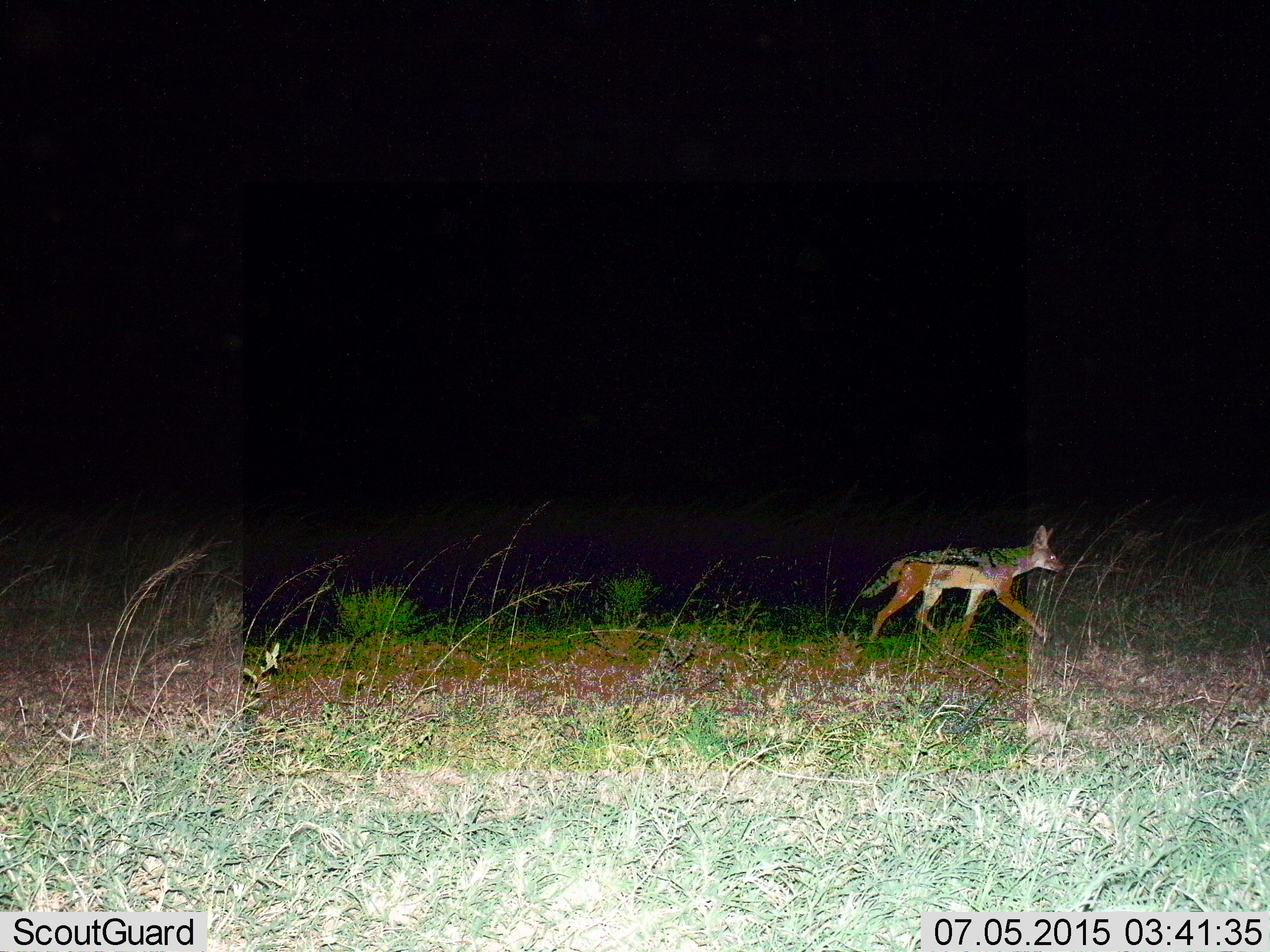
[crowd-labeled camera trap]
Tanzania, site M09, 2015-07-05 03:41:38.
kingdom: Animalia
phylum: Chordata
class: Mammalia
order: Carnivora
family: Canidae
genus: Lupulella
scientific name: Lupulella mesomelas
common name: black-backed jackal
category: jackal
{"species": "jackal (black-backed jackal) (Lupulella mesomelas)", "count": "1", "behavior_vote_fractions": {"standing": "17%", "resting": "0%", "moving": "83%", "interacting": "0%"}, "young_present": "0%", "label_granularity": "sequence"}